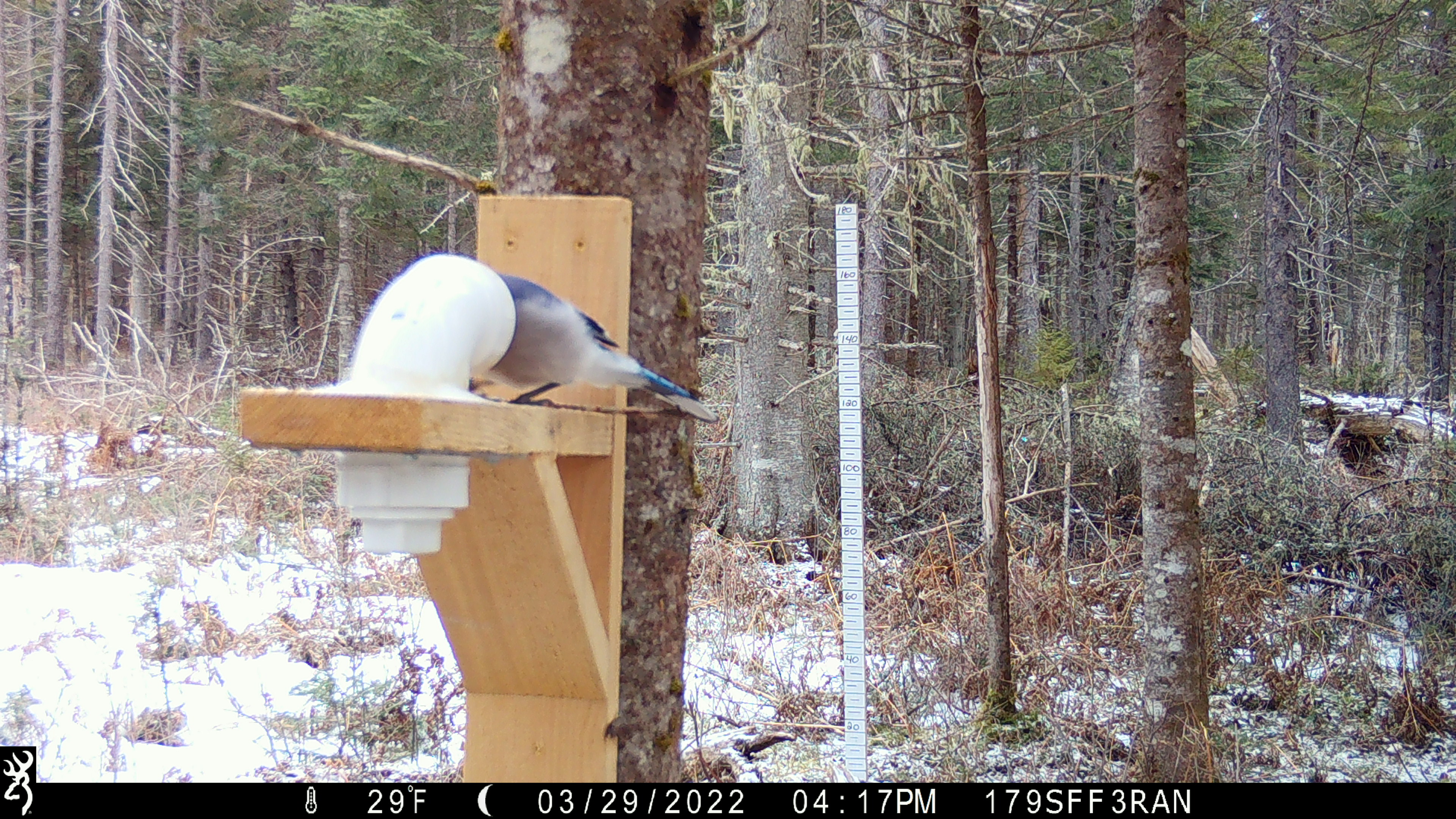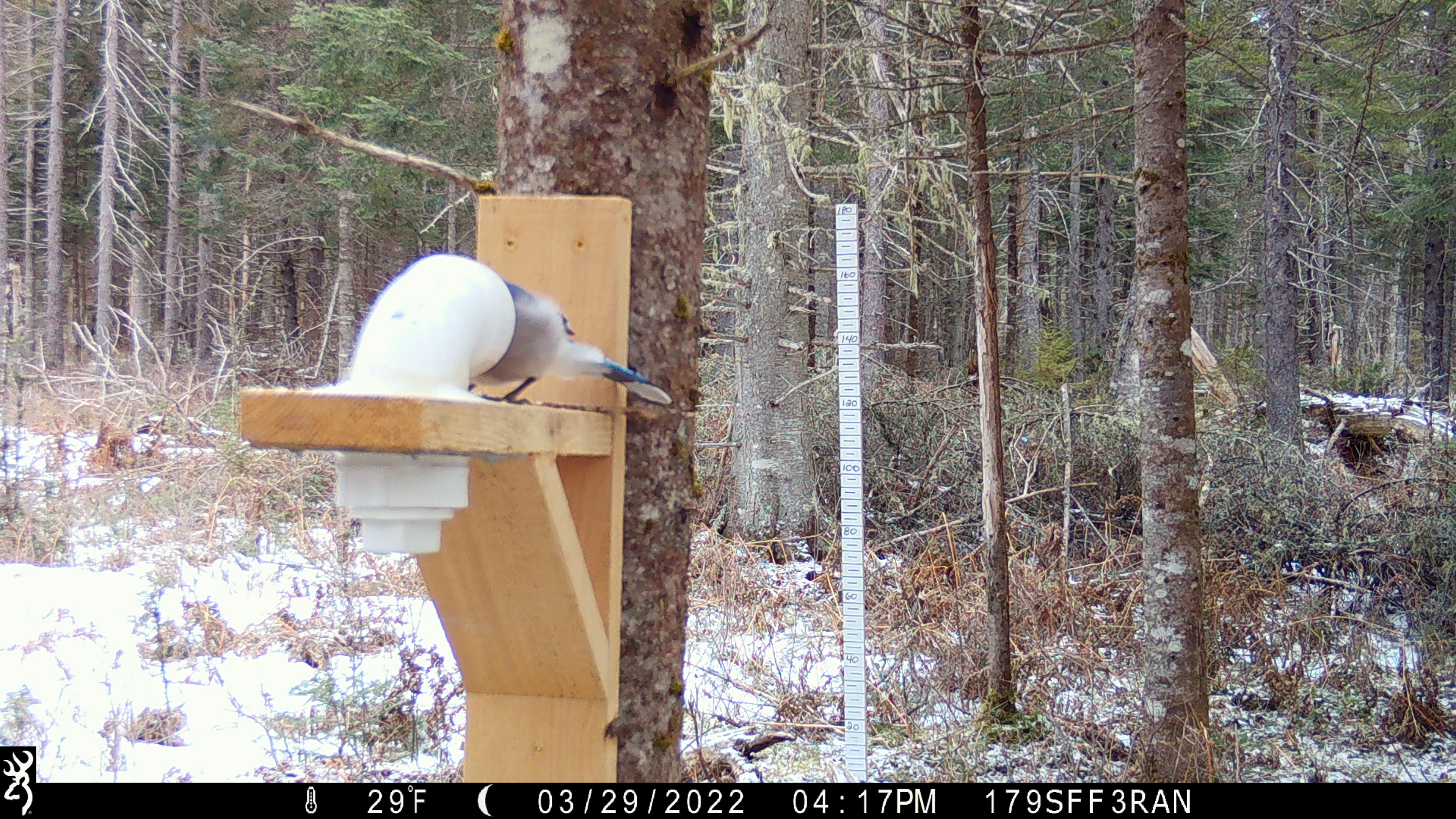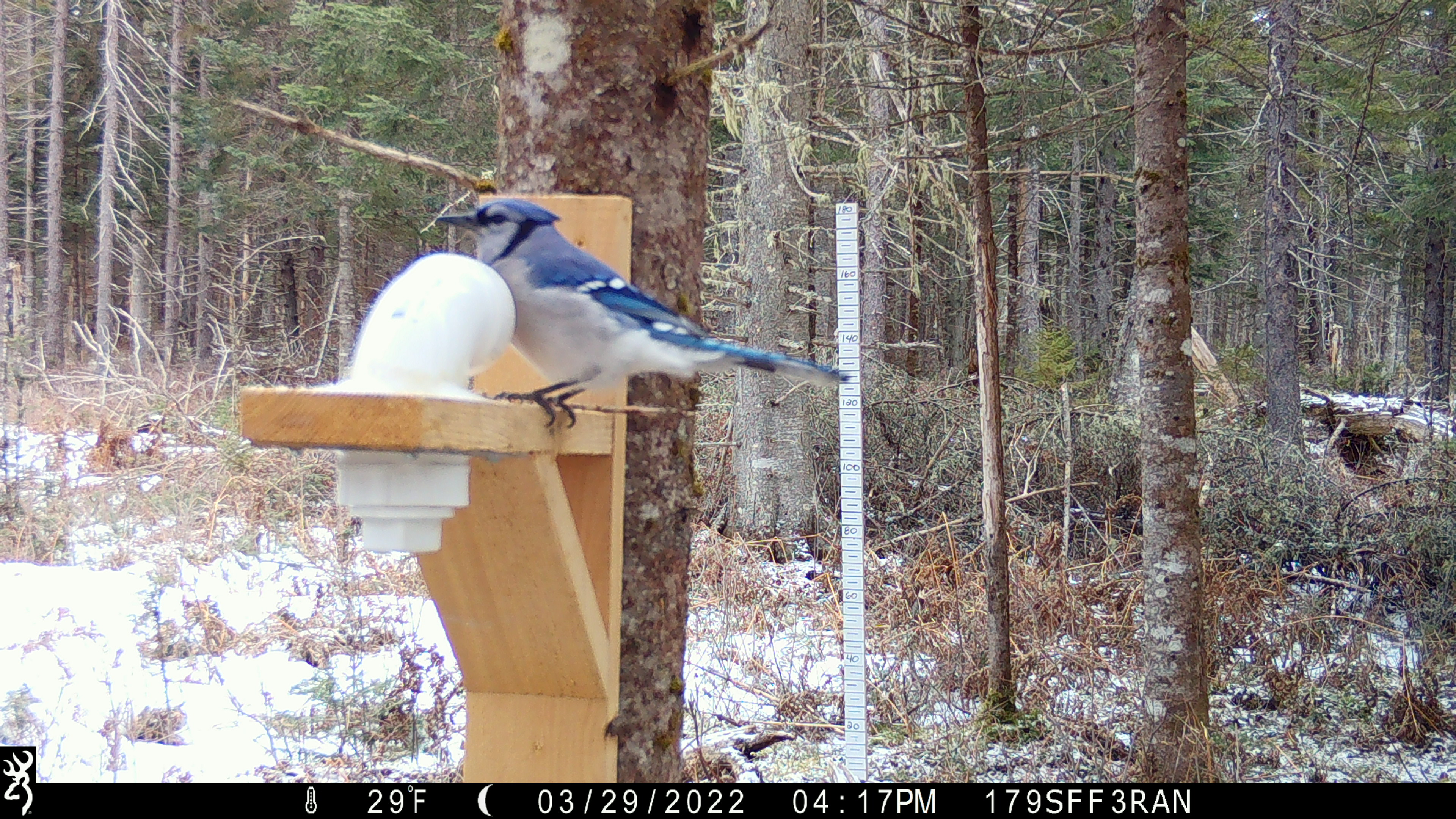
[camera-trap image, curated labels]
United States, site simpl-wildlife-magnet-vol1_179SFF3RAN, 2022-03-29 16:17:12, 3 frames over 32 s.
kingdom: Animalia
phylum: Chordata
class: Aves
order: Passeriformes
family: Corvidae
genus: Cyanocitta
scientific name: Cyanocitta cristata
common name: blue jay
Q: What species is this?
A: Blue jay (Cyanocitta cristata).